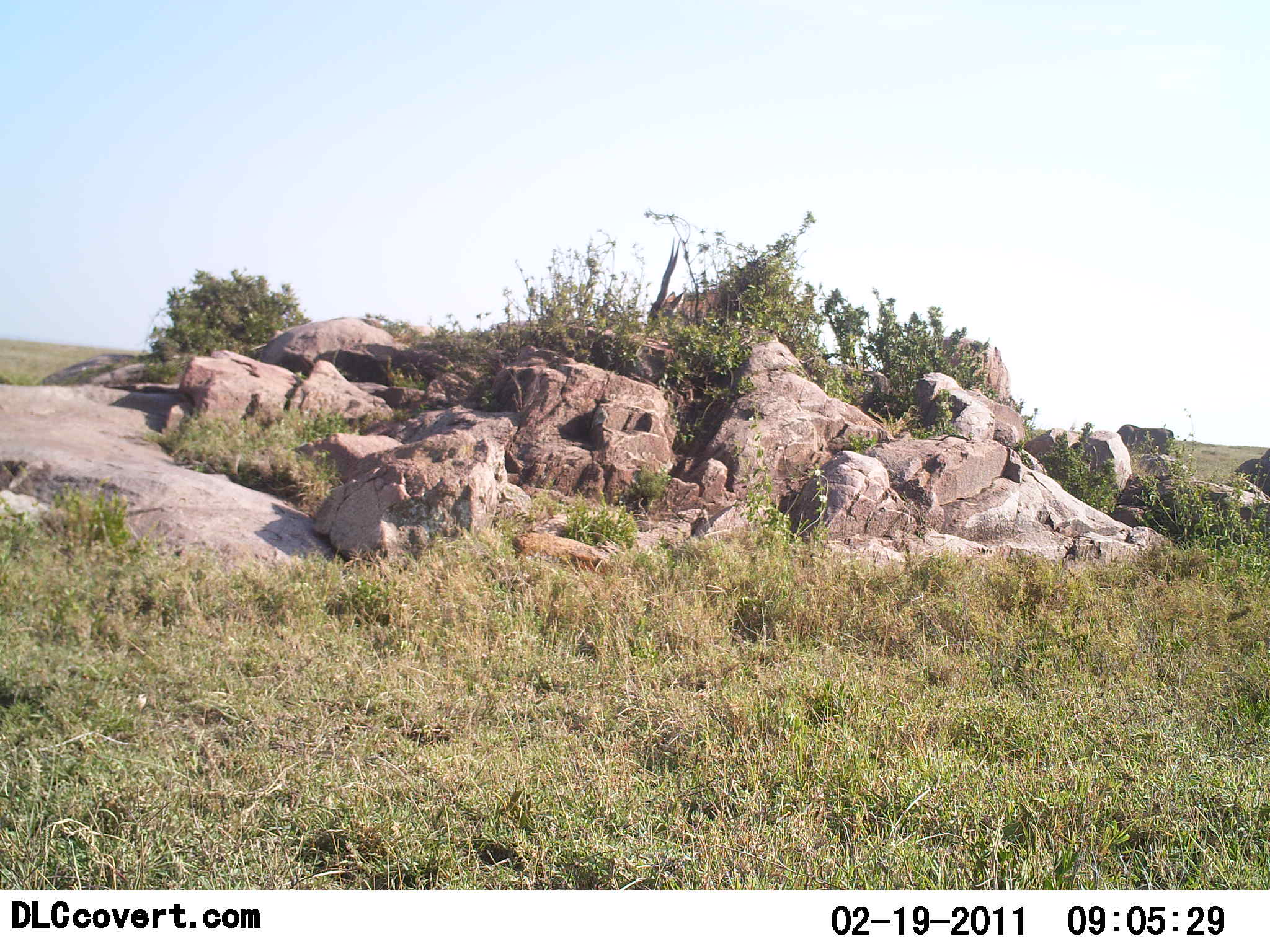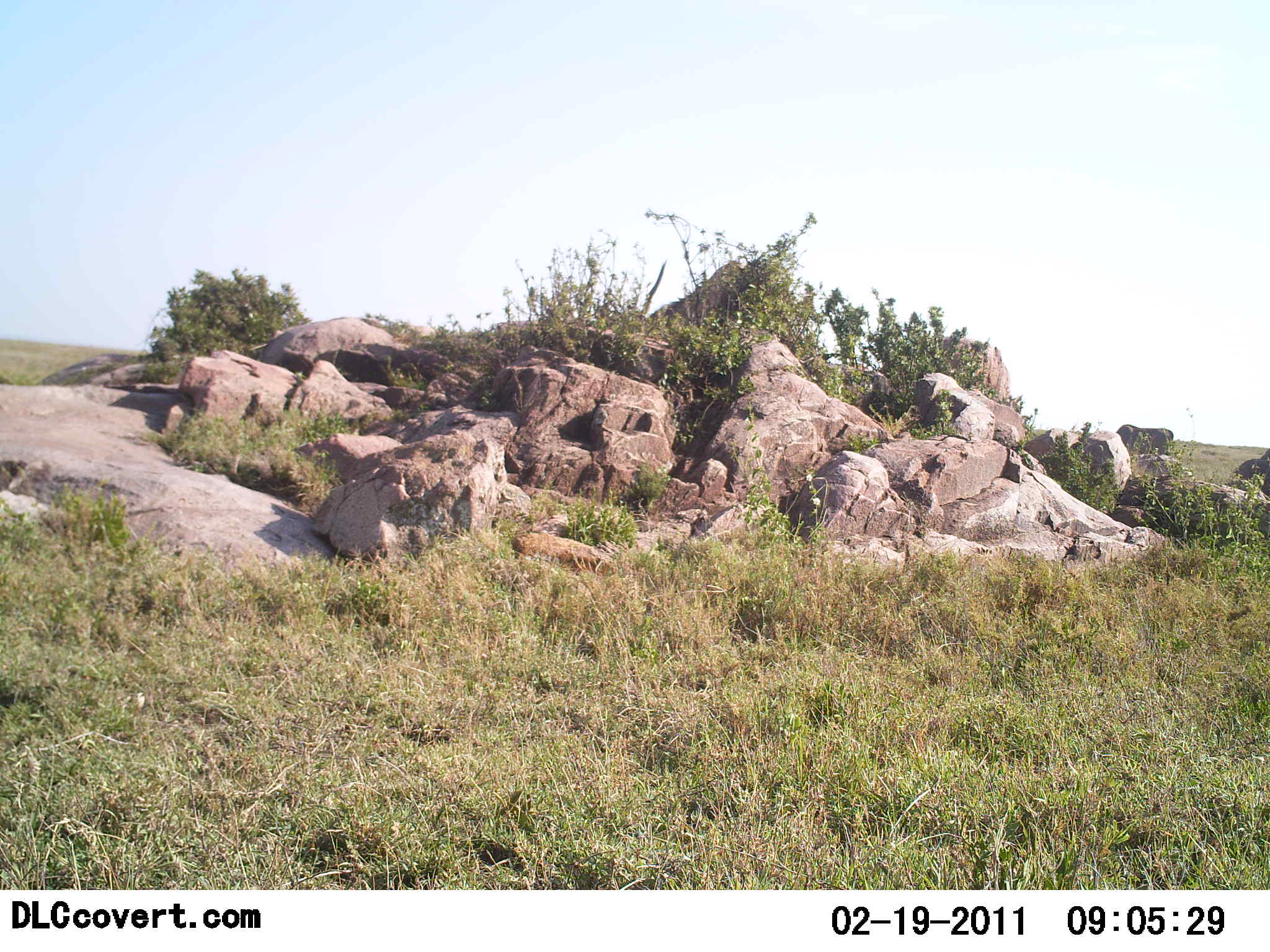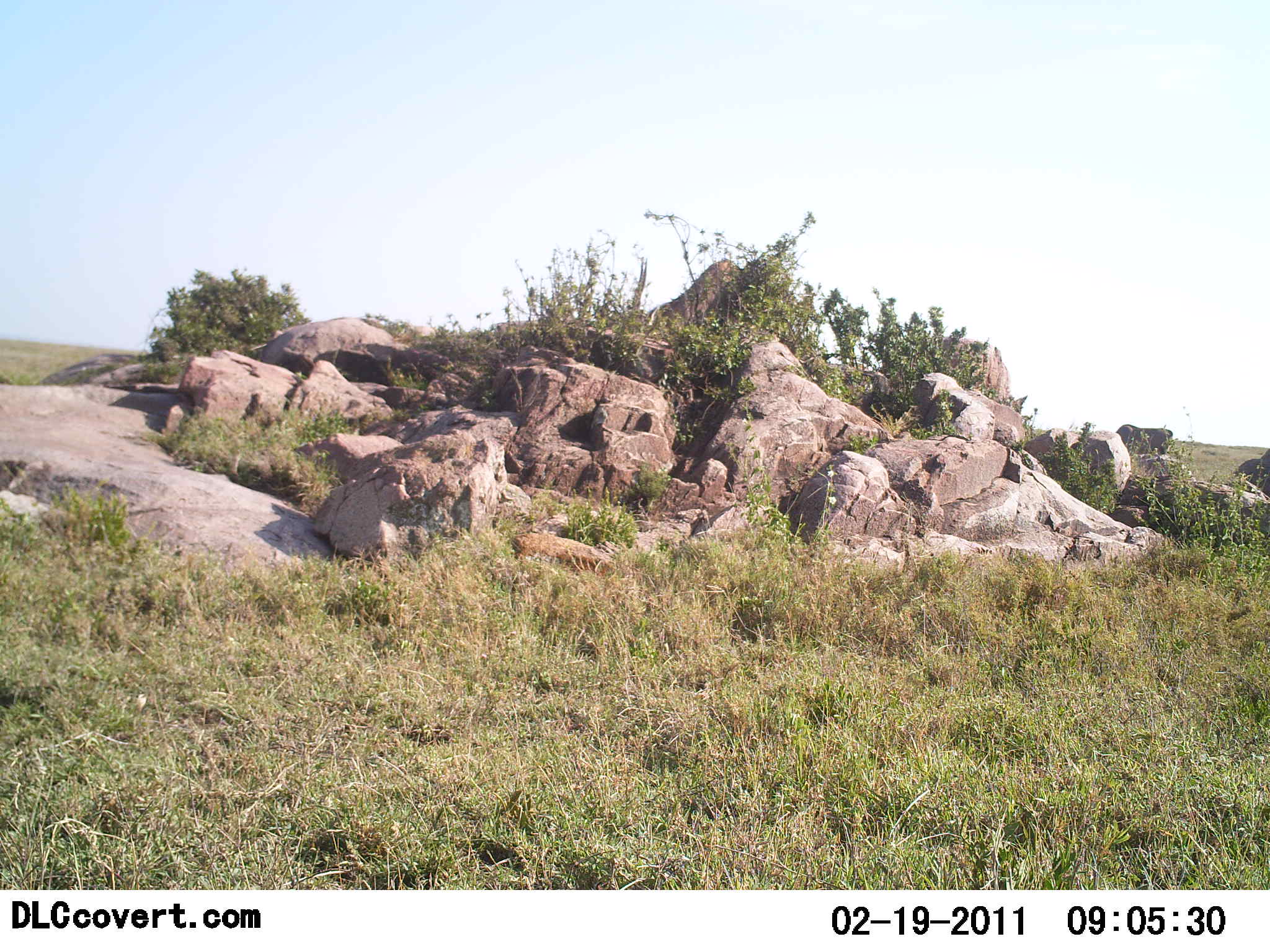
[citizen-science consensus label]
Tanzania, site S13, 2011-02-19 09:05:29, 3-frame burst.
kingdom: Animalia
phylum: Chordata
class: Mammalia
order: Artiodactyla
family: Bovidae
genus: Nanger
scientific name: Nanger granti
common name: grant's gazelle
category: gazellegrants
Gazellegrants (grant's gazelle) (Nanger granti), count 1. Behavior (volunteer vote fractions): standing 40%, resting 0%, moving 40%, interacting 0%. Young present (vote fraction): 0%. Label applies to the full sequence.